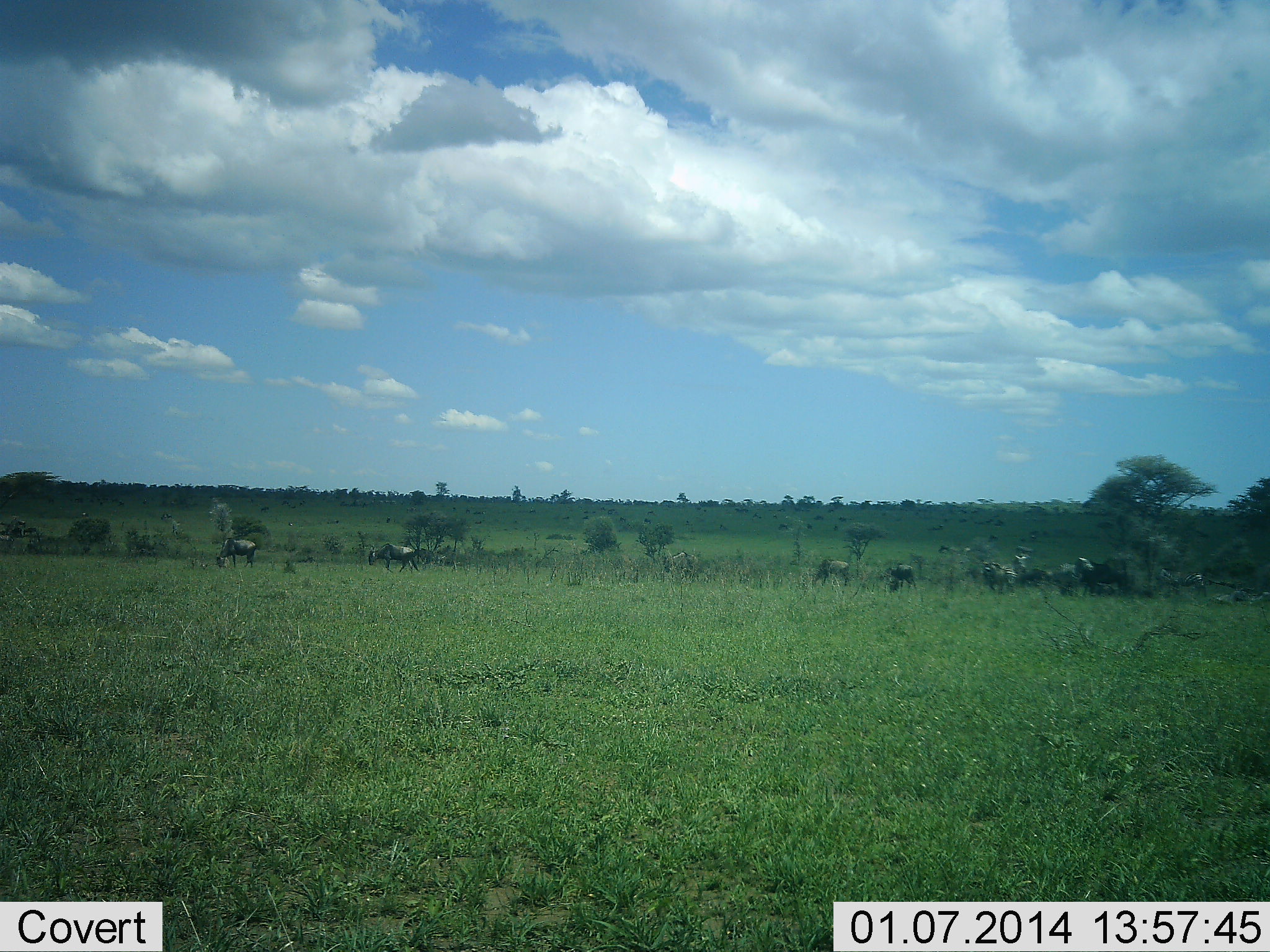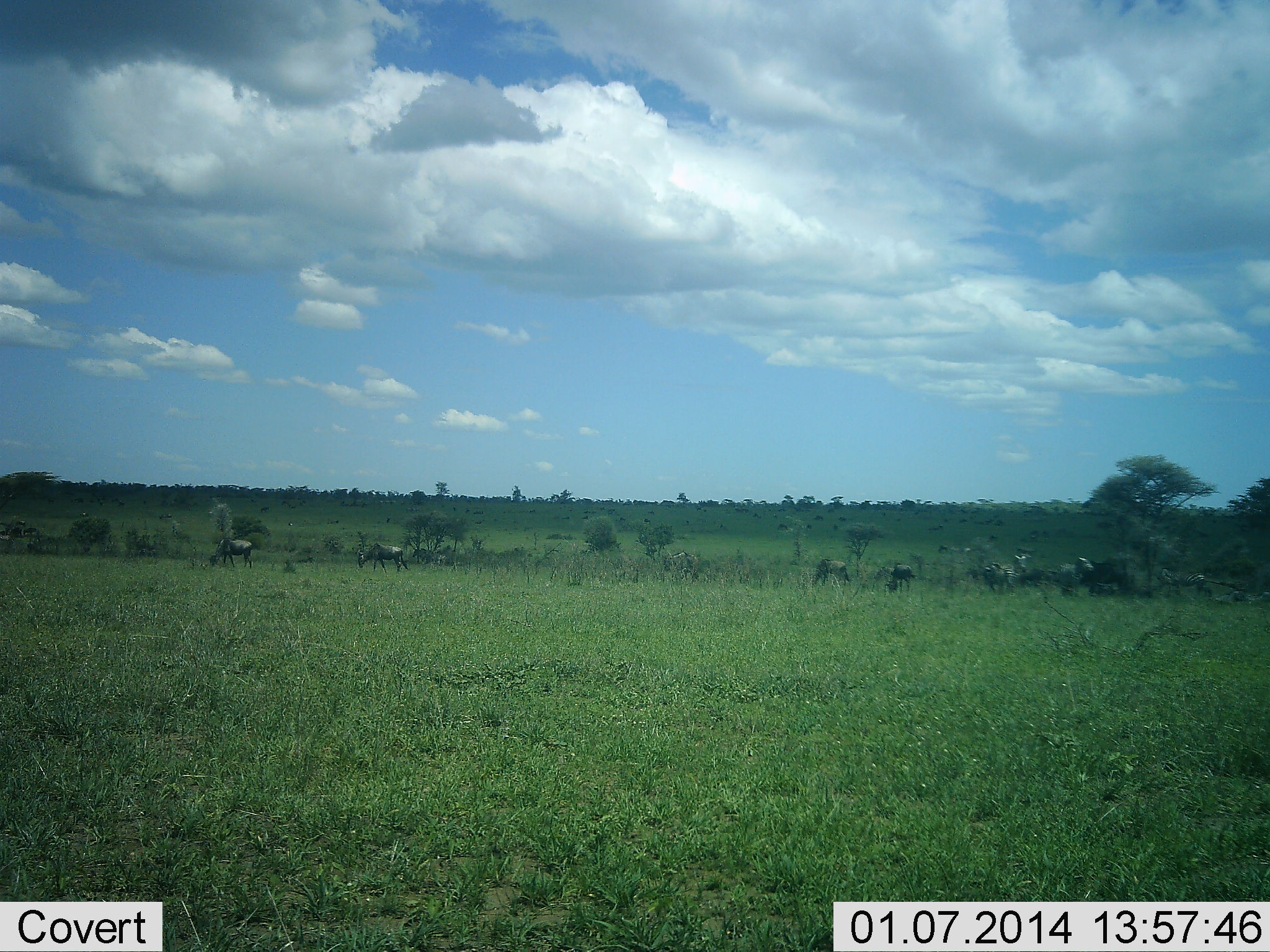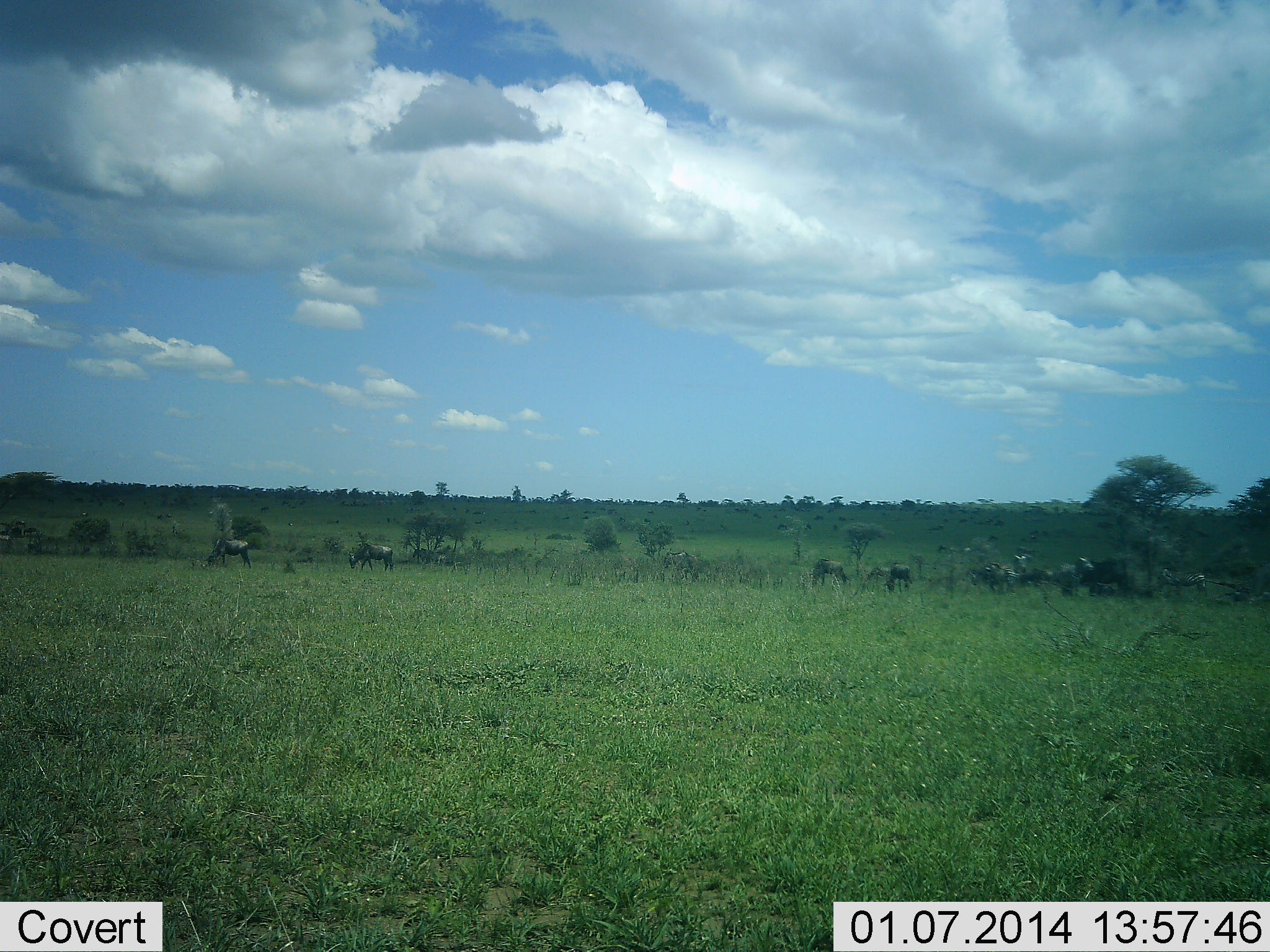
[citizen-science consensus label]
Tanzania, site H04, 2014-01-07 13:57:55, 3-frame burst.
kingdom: Animalia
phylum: Chordata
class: Mammalia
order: Artiodactyla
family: Bovidae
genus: Connochaetes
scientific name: Connochaetes taurinus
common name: blue wildebeest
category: wildebeest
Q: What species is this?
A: Wildebeest (blue wildebeest) (Connochaetes taurinus).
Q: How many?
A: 11-50.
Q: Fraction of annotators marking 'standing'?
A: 50%.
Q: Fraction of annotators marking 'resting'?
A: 0%.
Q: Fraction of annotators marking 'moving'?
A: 20%.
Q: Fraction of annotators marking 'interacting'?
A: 0%.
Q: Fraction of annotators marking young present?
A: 0%.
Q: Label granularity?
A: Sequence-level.